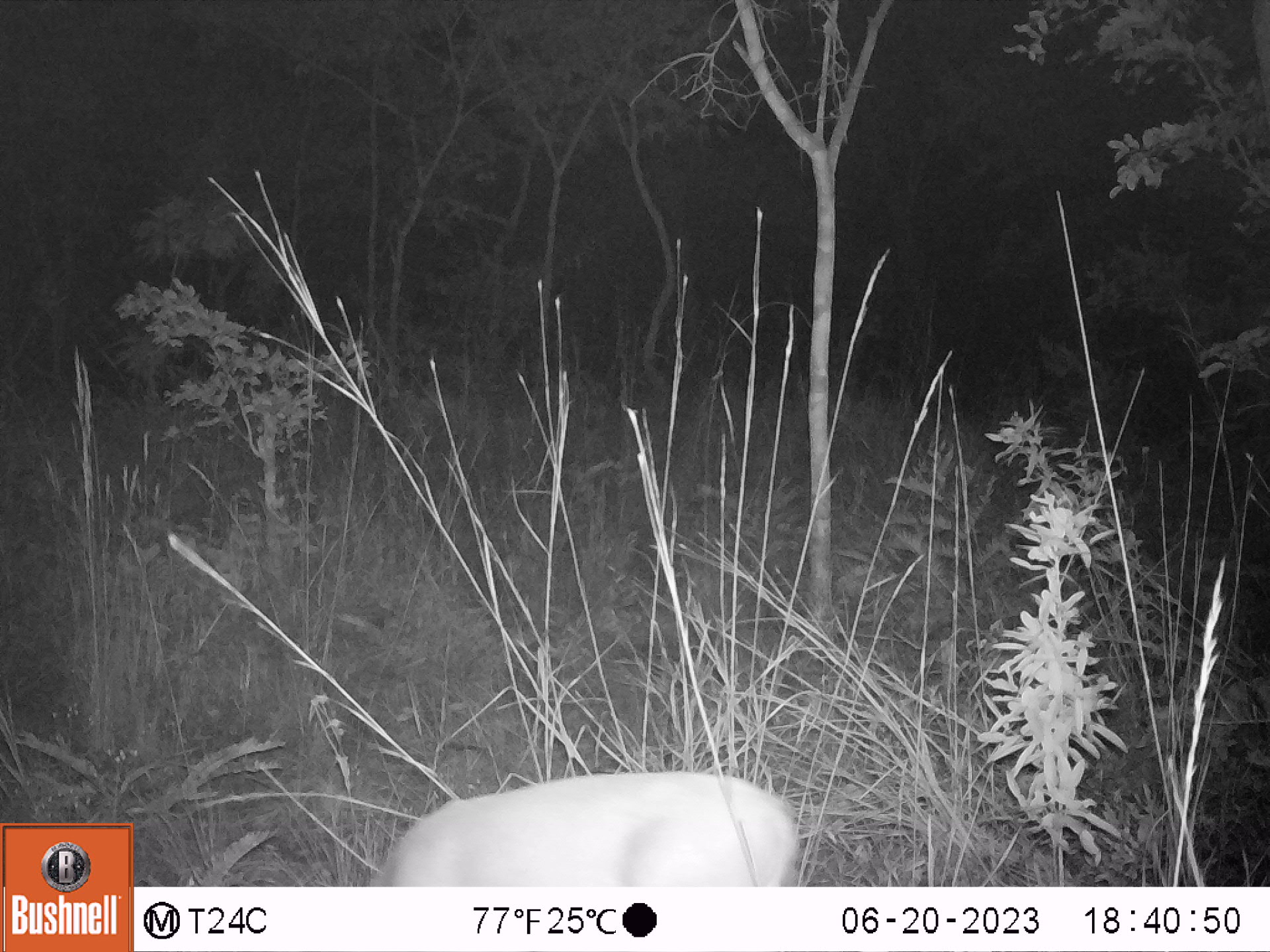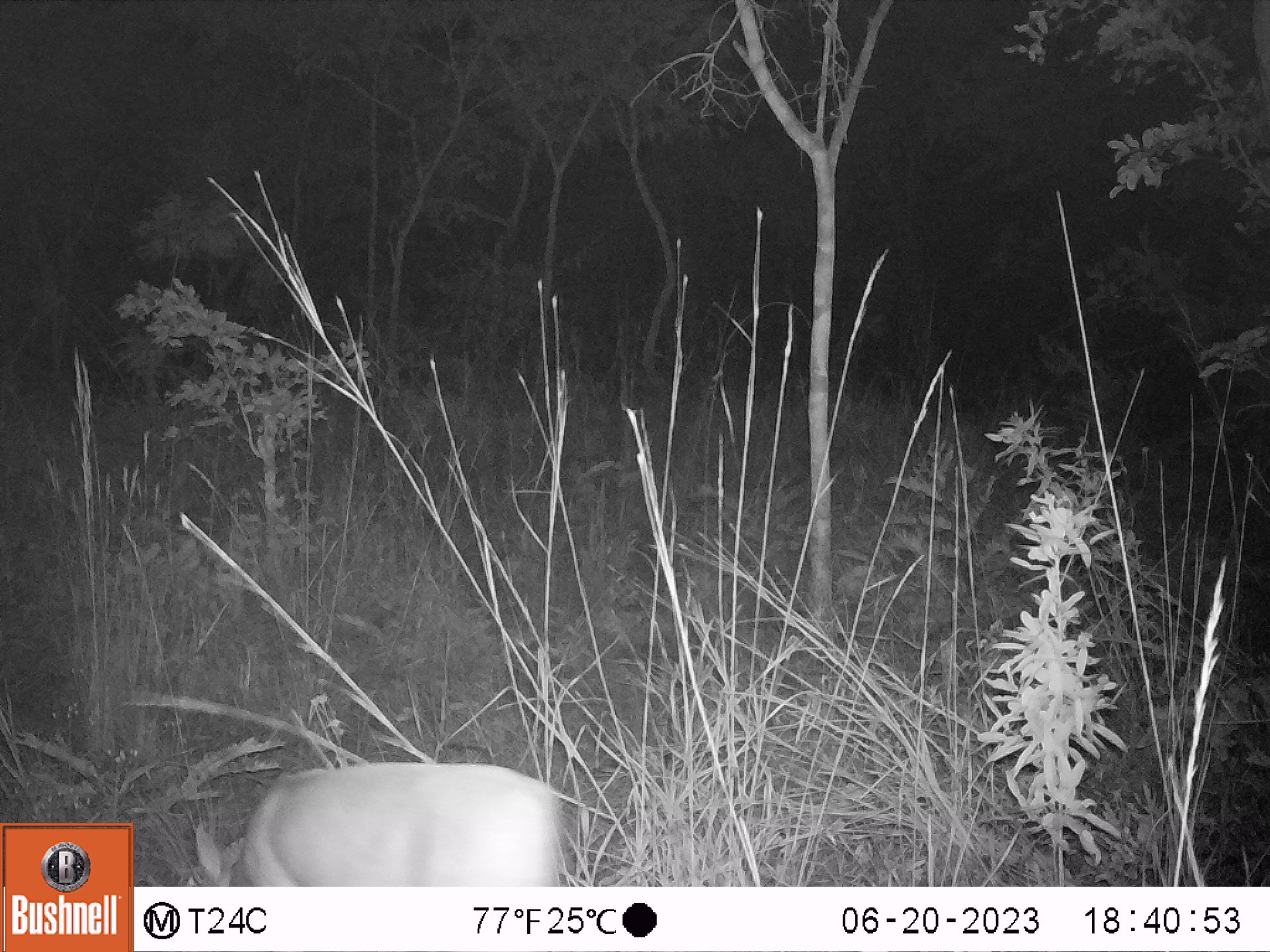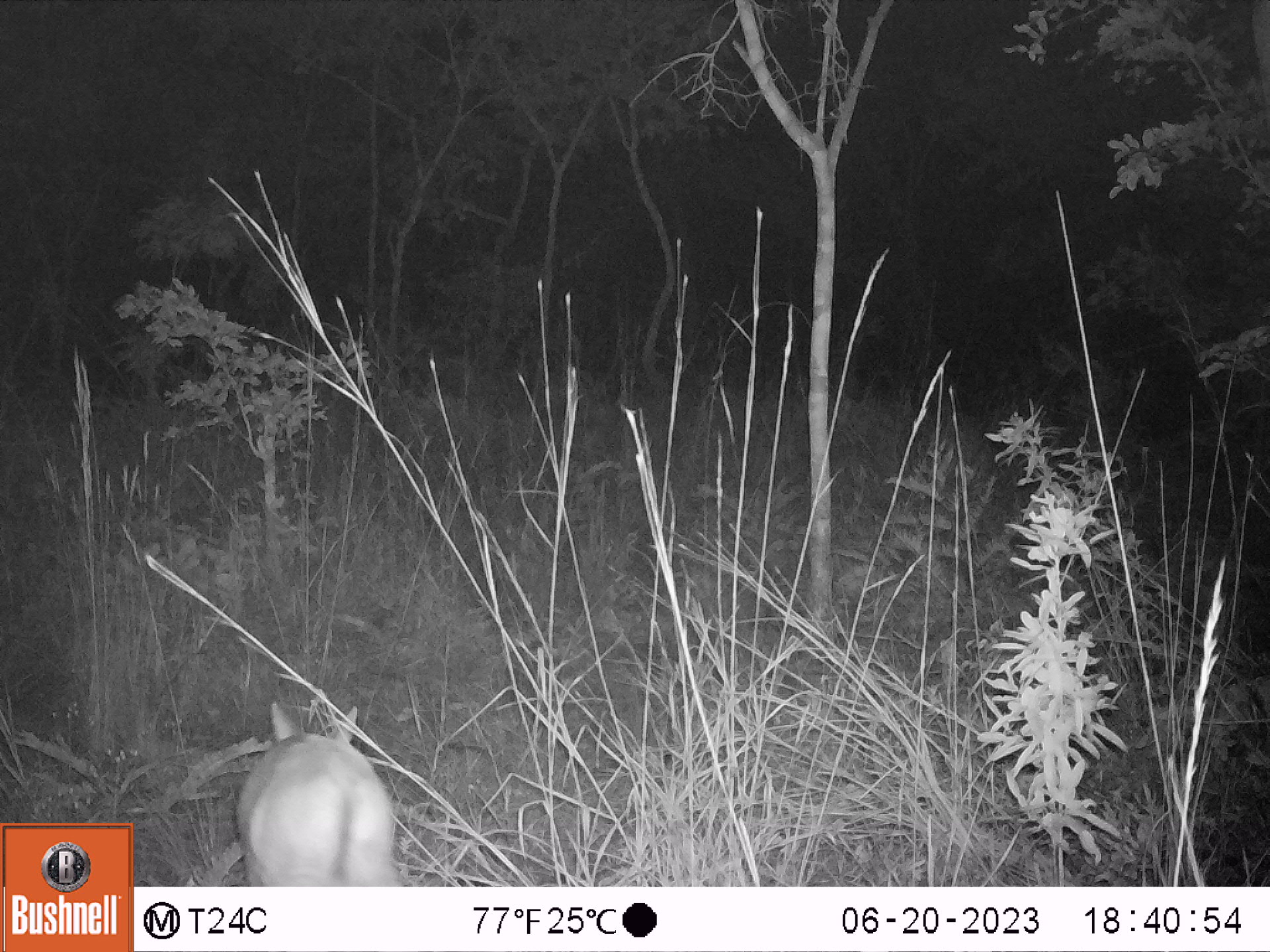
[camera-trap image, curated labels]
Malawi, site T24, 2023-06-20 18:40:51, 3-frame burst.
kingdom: Animalia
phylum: Chordata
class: Mammalia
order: Artiodactyla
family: Bovidae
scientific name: Antilopinae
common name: small antelope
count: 1